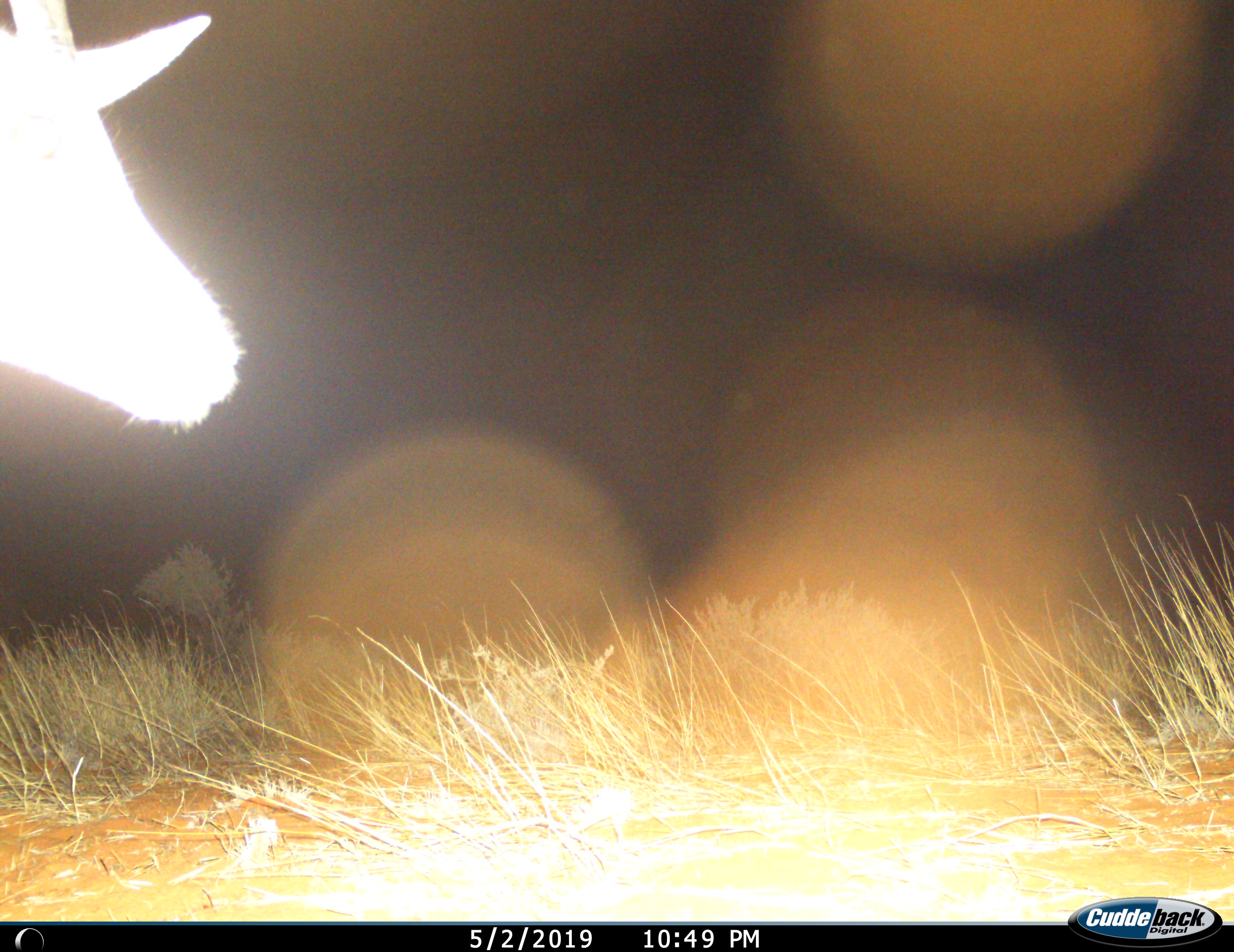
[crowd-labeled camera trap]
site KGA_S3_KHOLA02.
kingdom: Animalia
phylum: Chordata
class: Mammalia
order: Artiodactyla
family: Bovidae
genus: Antidorcas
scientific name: Antidorcas marsupialis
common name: springbok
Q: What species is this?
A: Springbok (Antidorcas marsupialis).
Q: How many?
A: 1.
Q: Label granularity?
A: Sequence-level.